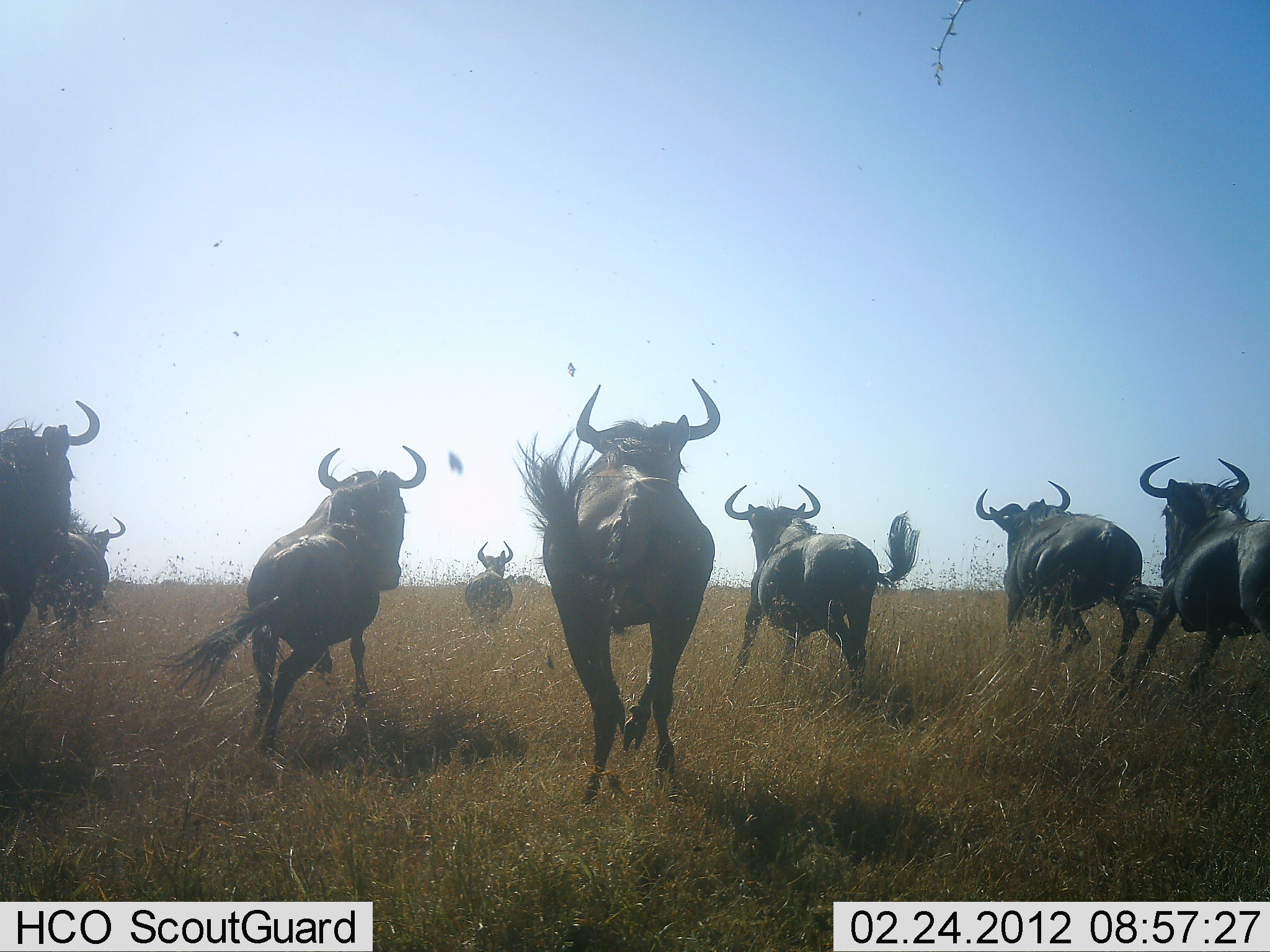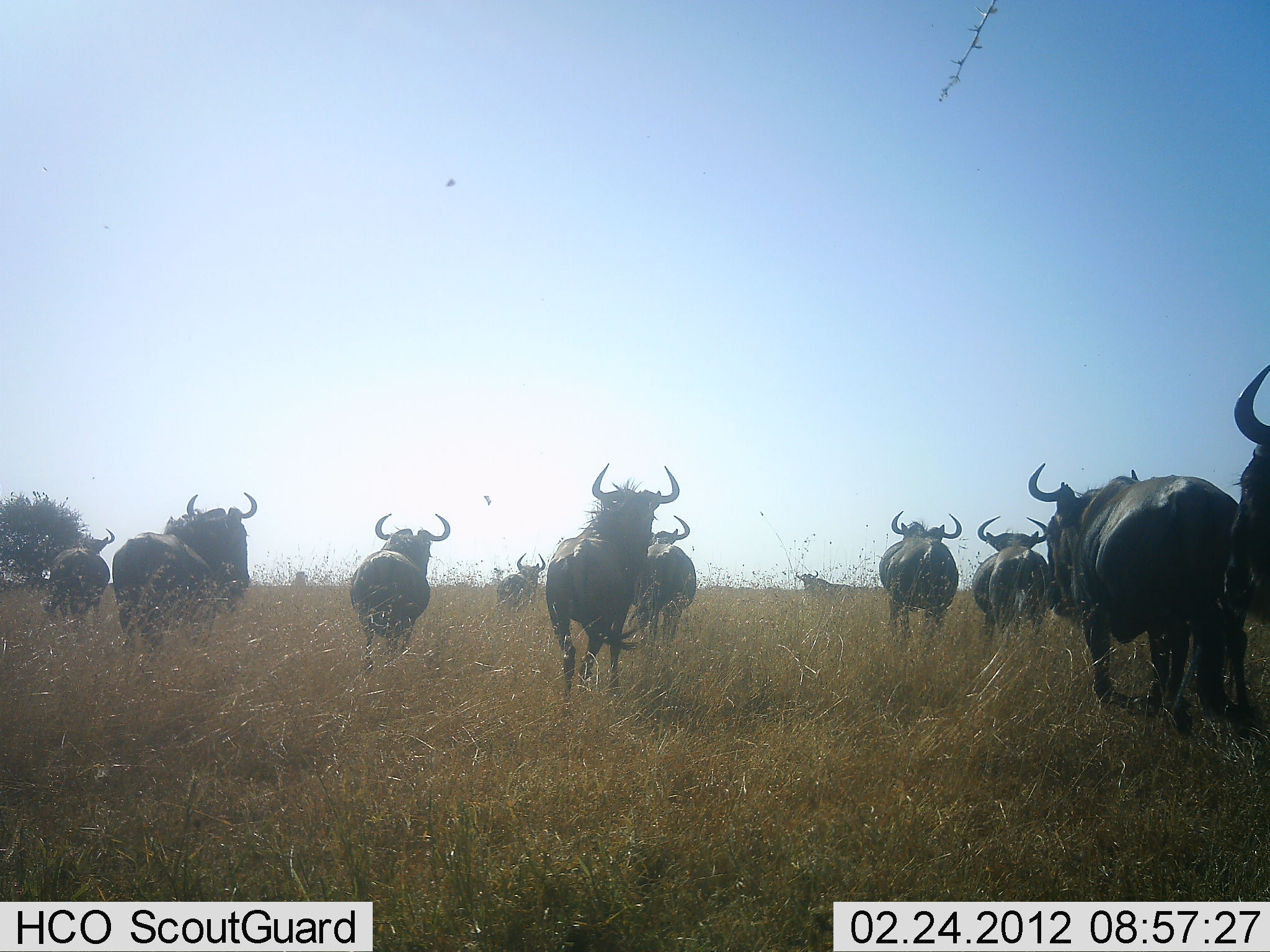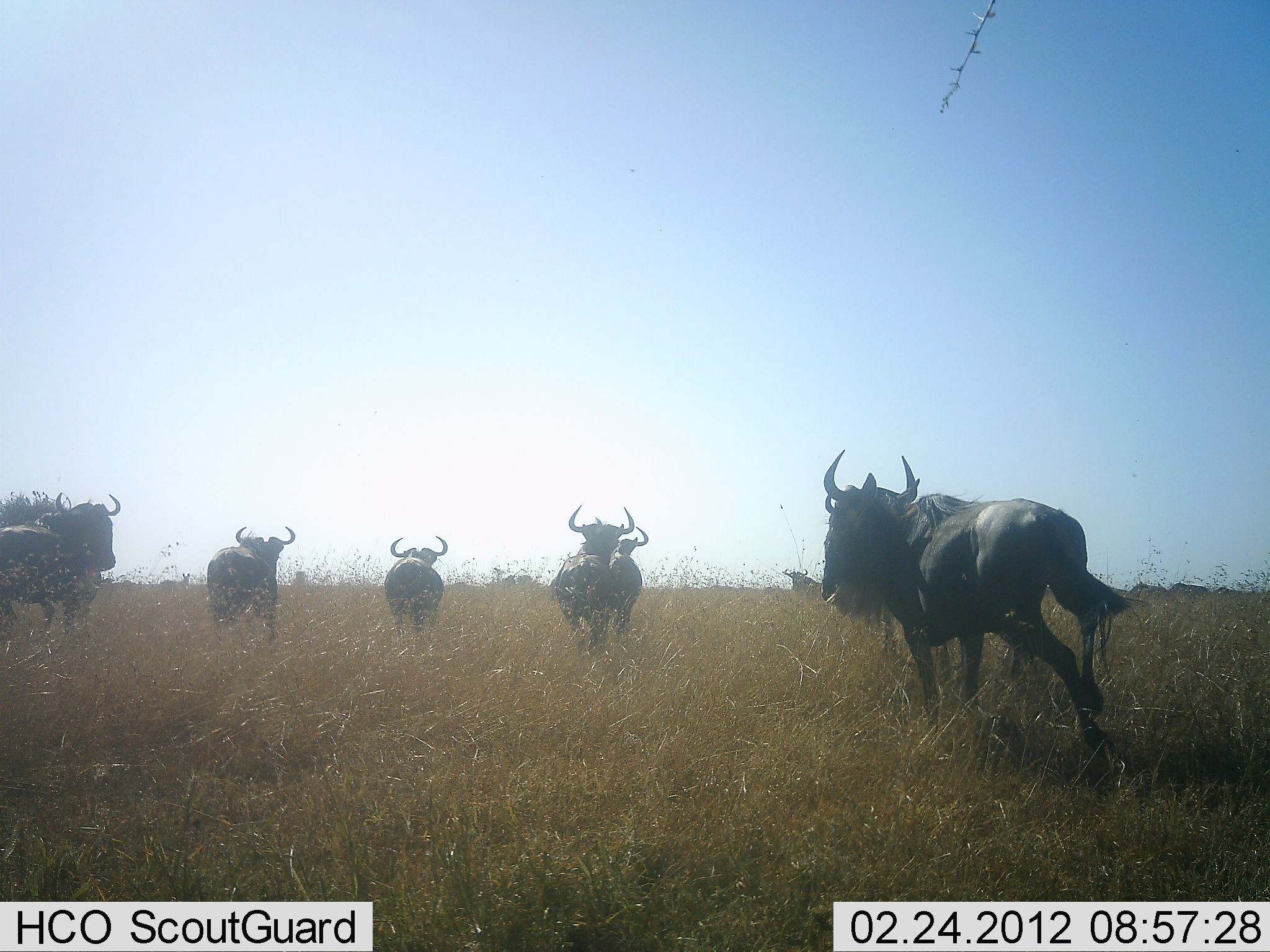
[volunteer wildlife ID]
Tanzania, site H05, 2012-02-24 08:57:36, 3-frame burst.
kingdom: Animalia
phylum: Chordata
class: Mammalia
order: Artiodactyla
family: Bovidae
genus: Connochaetes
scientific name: Connochaetes taurinus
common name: blue wildebeest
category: wildebeest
Wildebeest (blue wildebeest) (Connochaetes taurinus), count 11-50. Behavior (volunteer vote fractions): standing 11%, resting 0%, moving 100%, interacting 11%. Young present (vote fraction): 0%. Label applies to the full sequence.